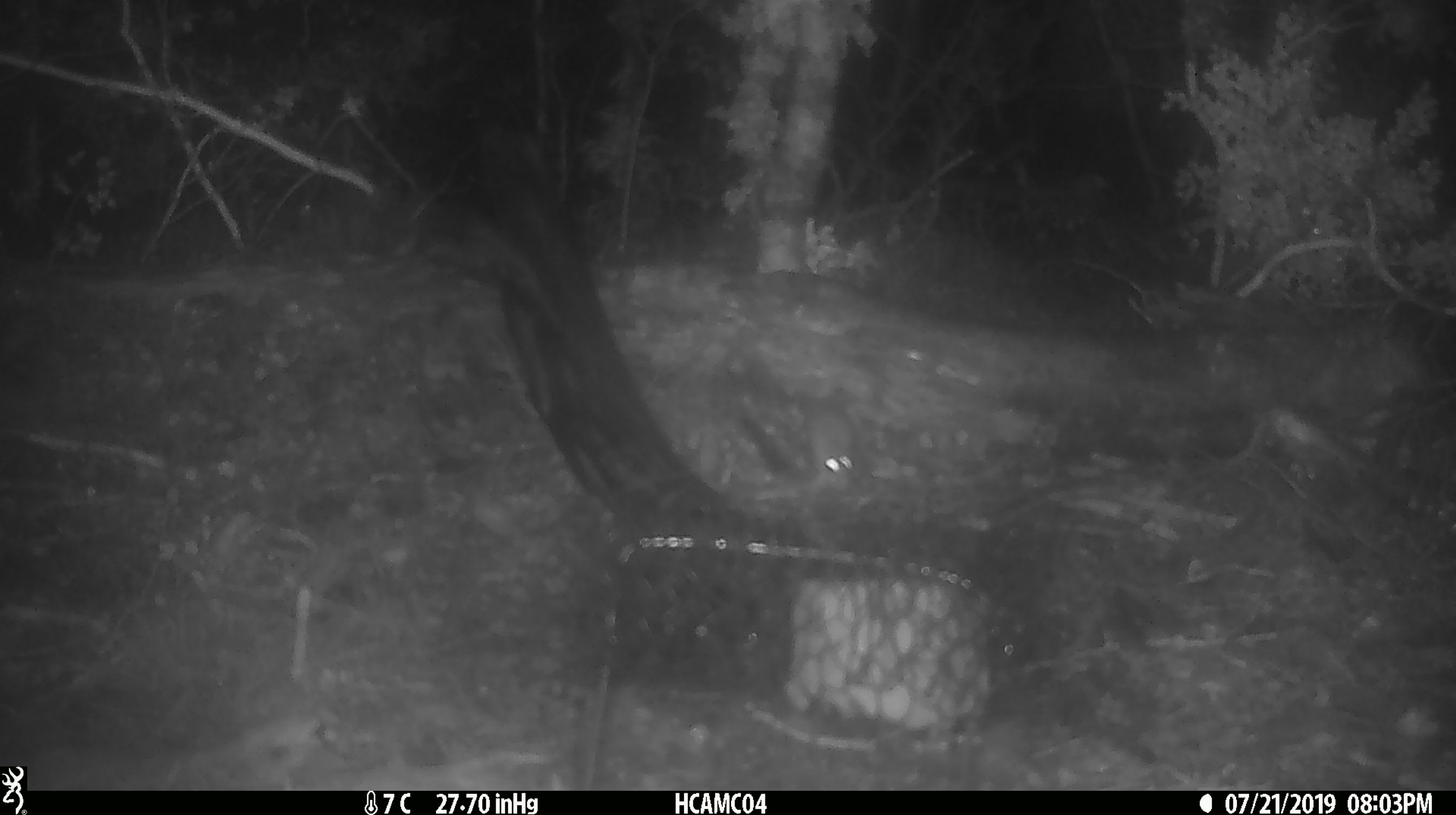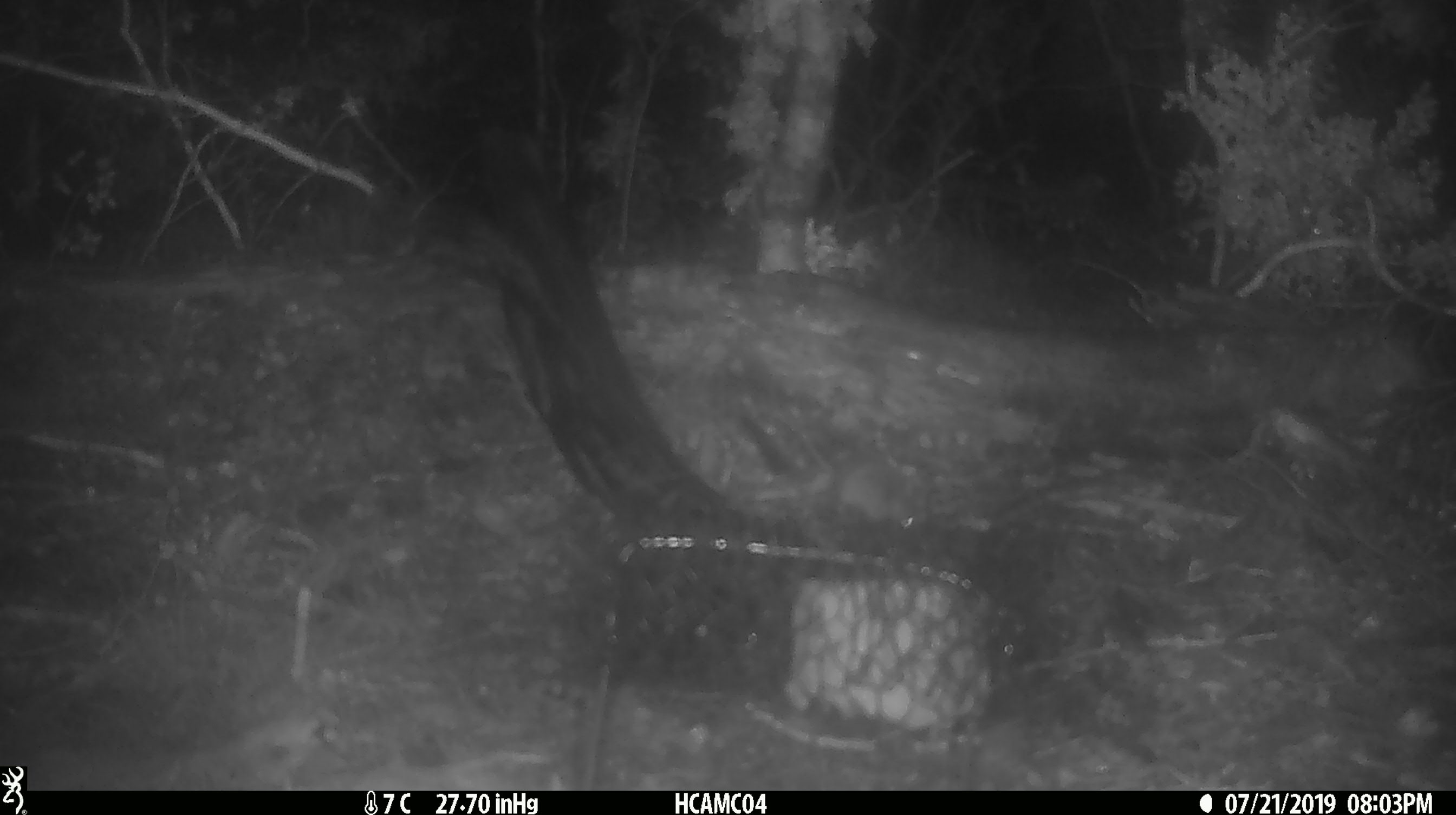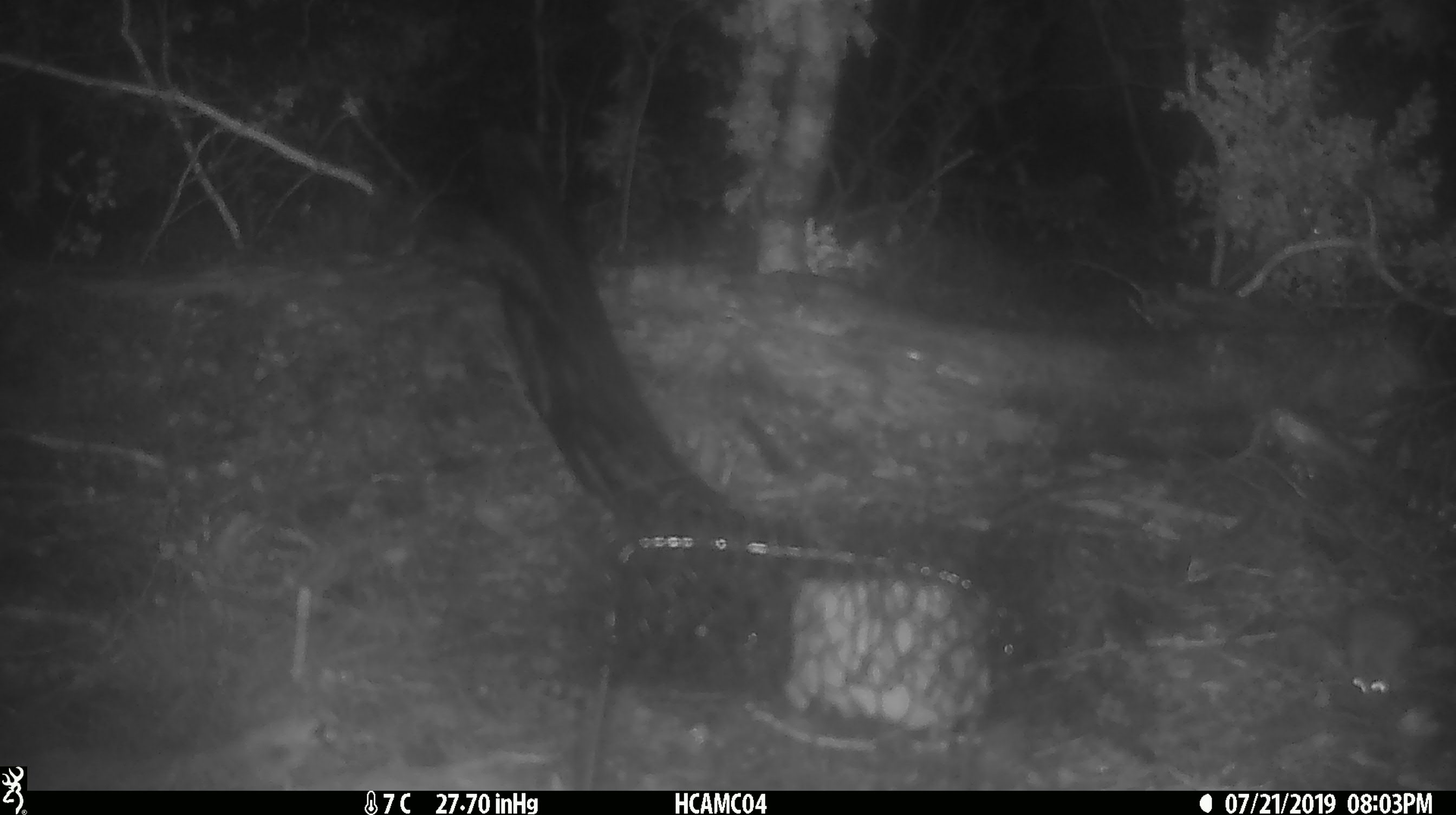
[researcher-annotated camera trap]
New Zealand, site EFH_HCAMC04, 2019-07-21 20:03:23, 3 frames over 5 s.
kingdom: Animalia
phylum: Chordata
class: Mammalia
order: Rodentia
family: Muridae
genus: Mus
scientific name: Mus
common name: mouse